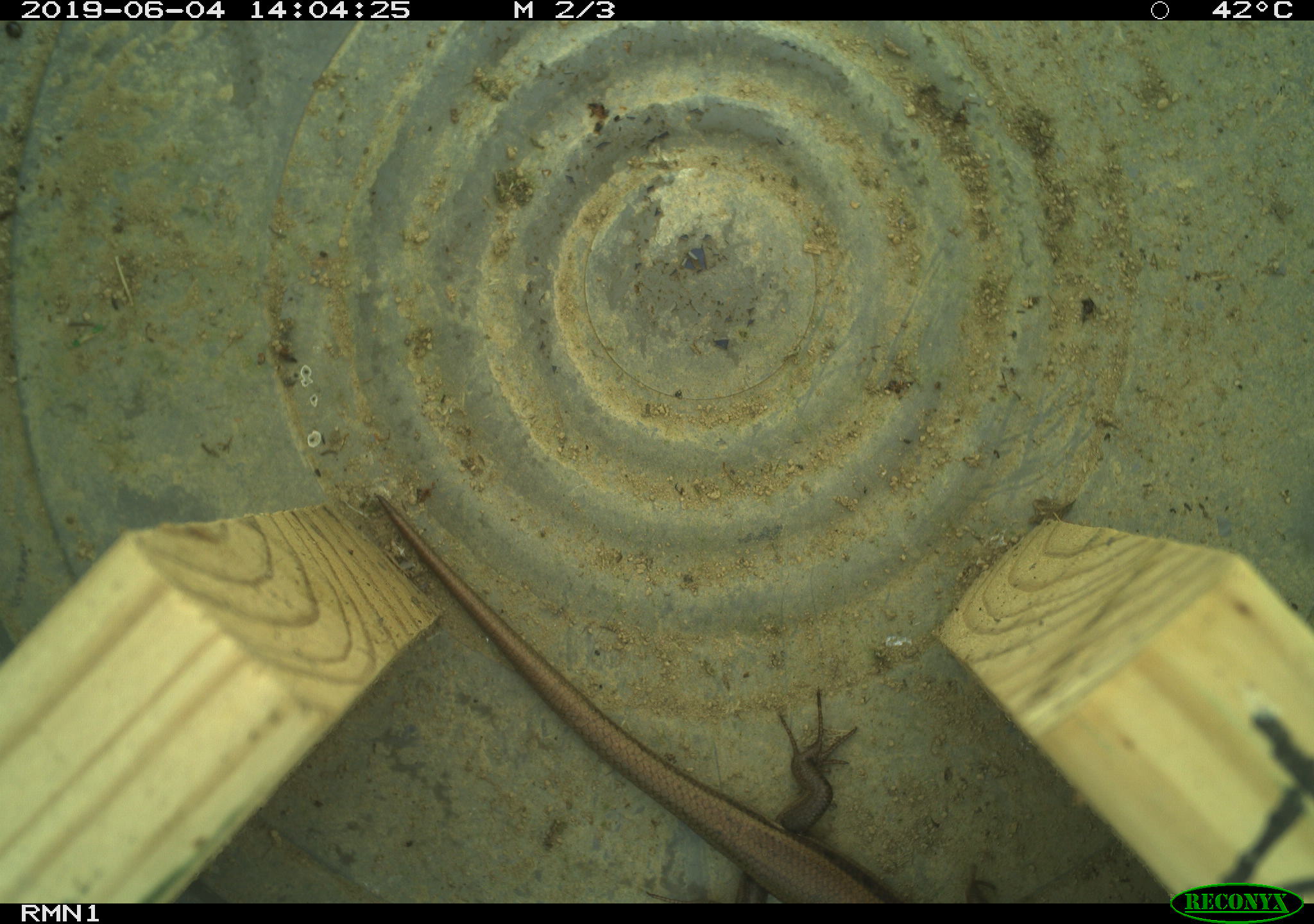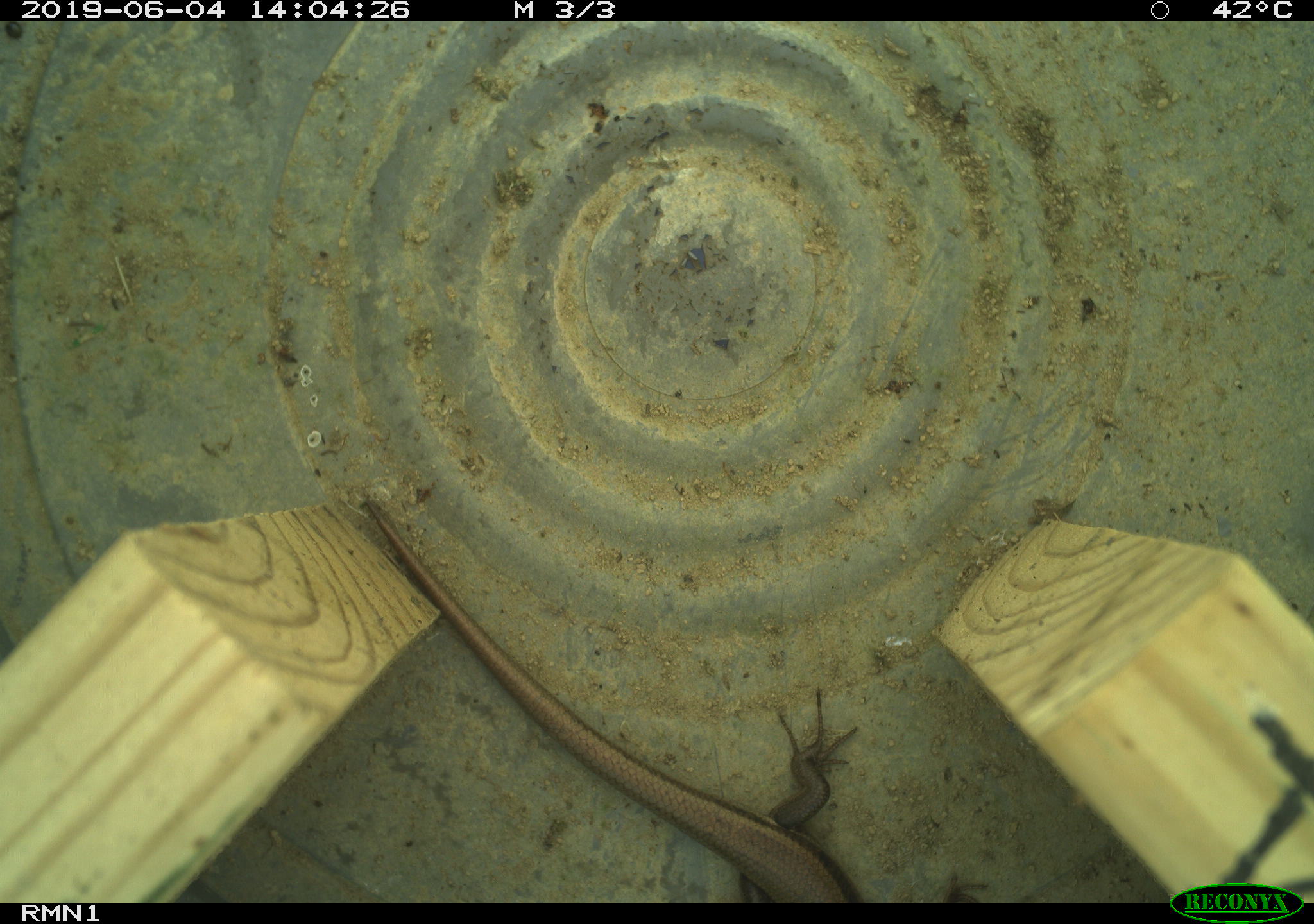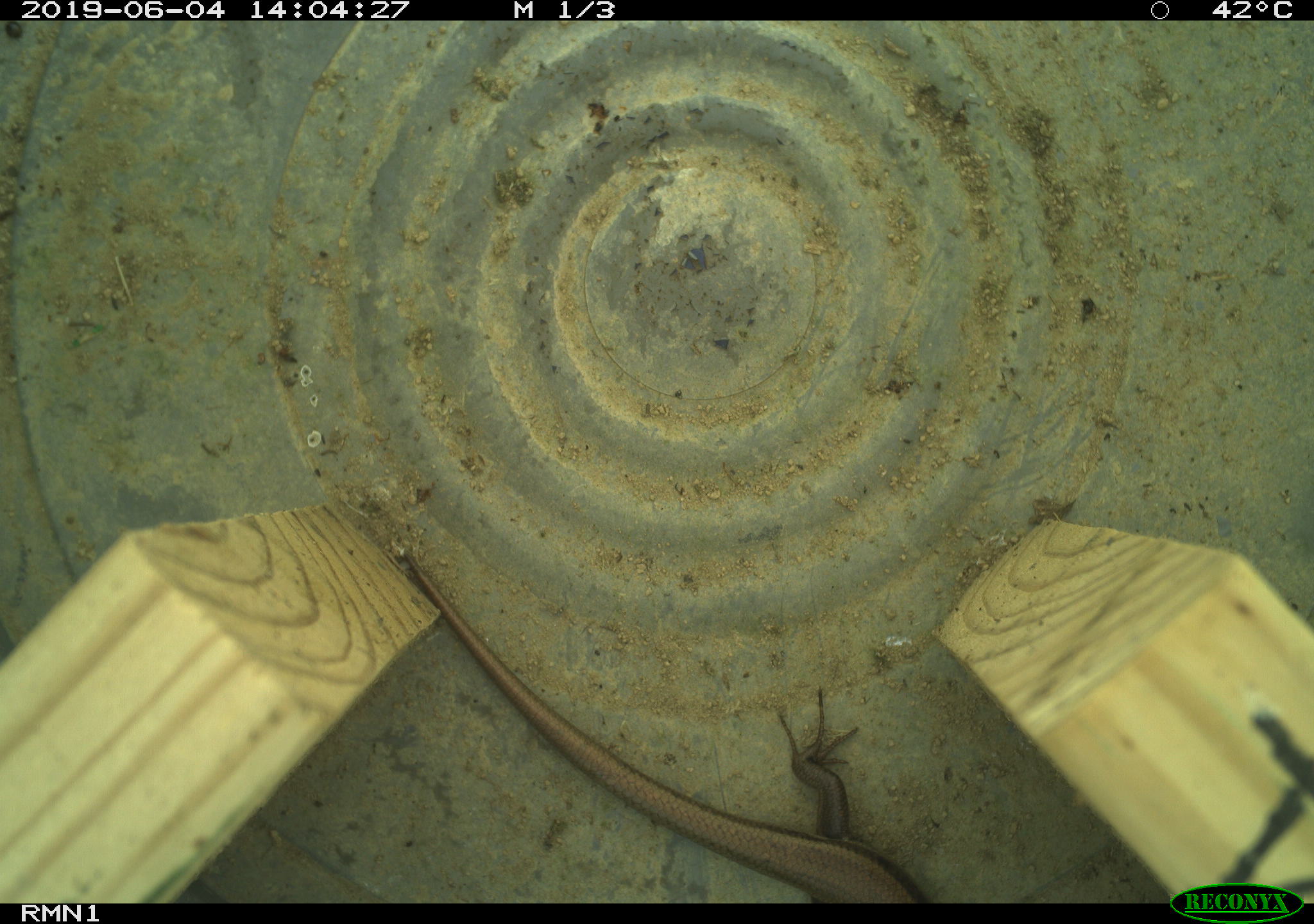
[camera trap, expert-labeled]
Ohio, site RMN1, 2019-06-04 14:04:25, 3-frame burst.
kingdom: Animalia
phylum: Chordata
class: Reptilia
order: Squamata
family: Scincidae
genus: Plestiodon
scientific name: Plestiodon fasciatus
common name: common five-lined skink